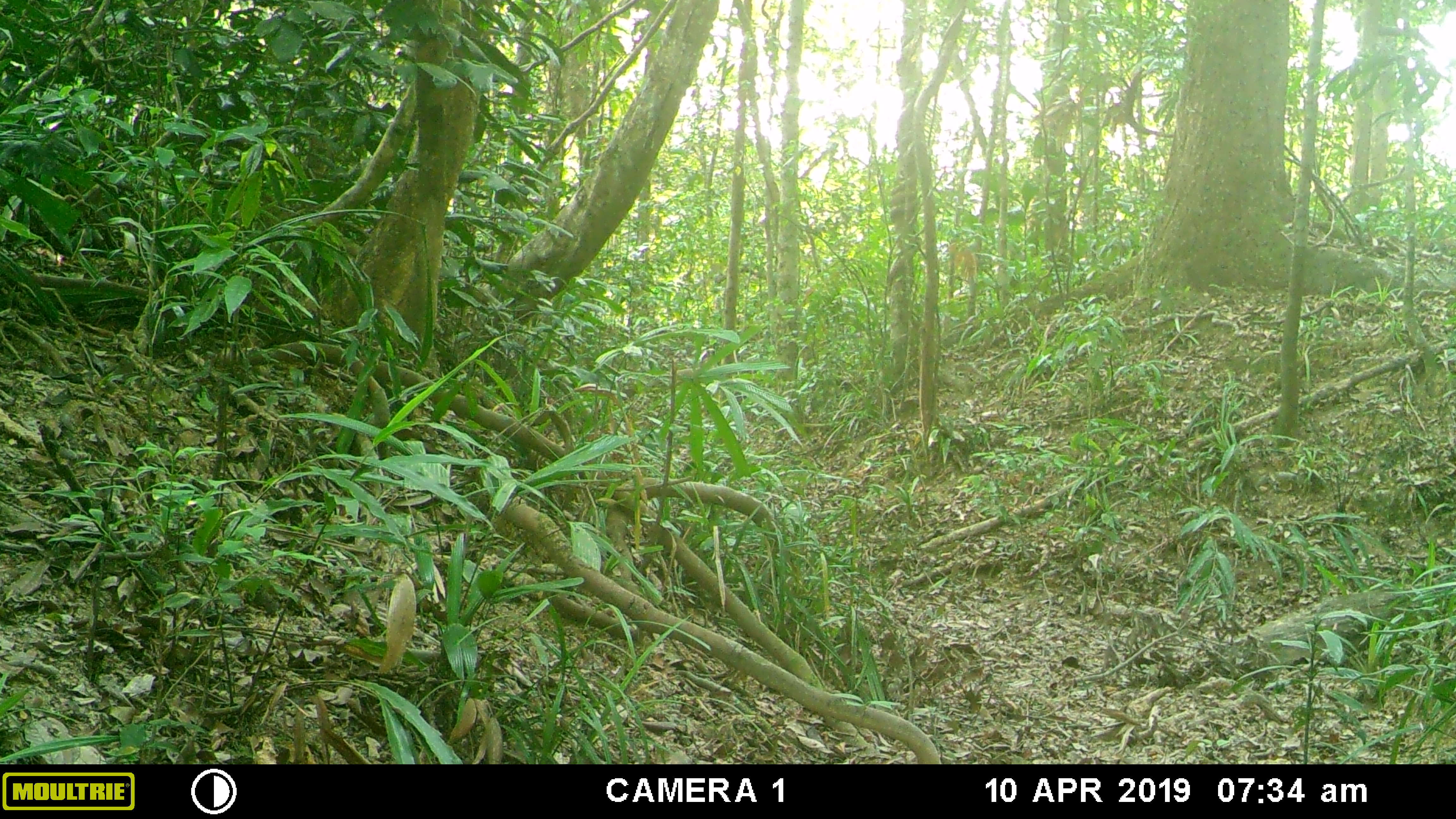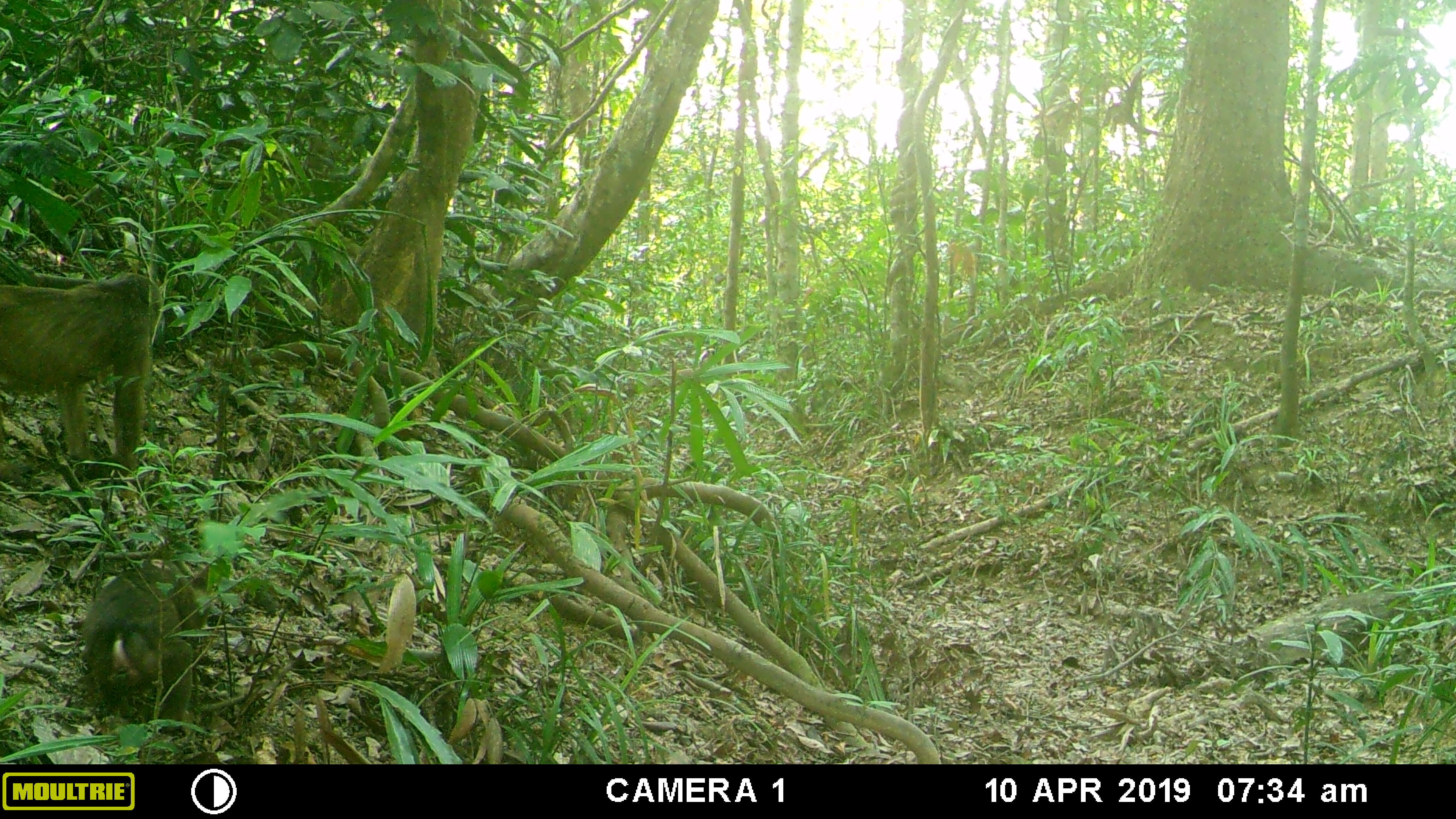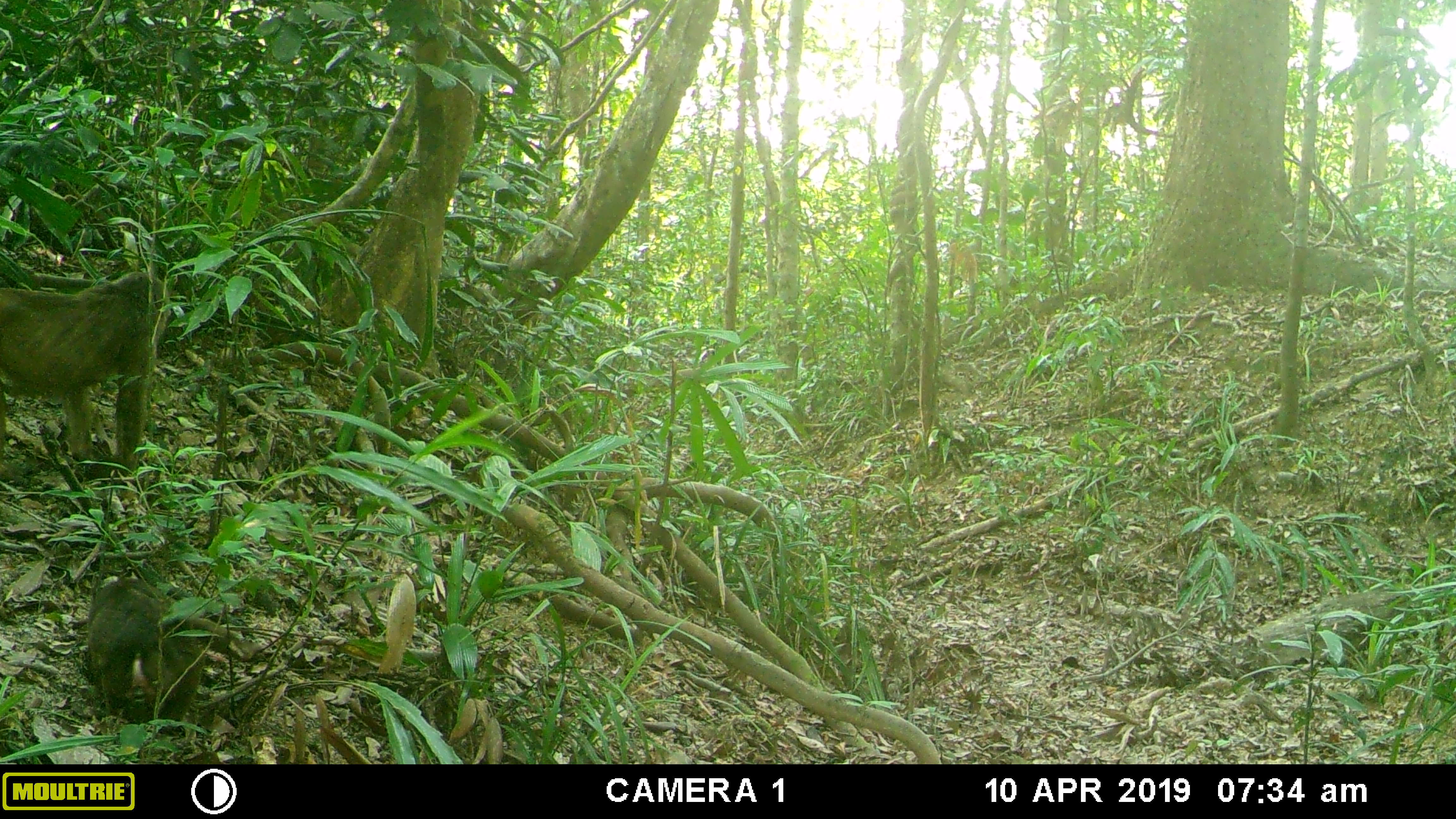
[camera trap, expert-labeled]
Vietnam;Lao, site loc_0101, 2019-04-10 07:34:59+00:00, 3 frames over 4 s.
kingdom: Animalia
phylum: Chordata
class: Mammalia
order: Primates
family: Cercopithecidae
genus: Macaca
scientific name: Macaca arctoides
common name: stump-tailed macaque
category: stump tailed macaque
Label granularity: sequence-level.